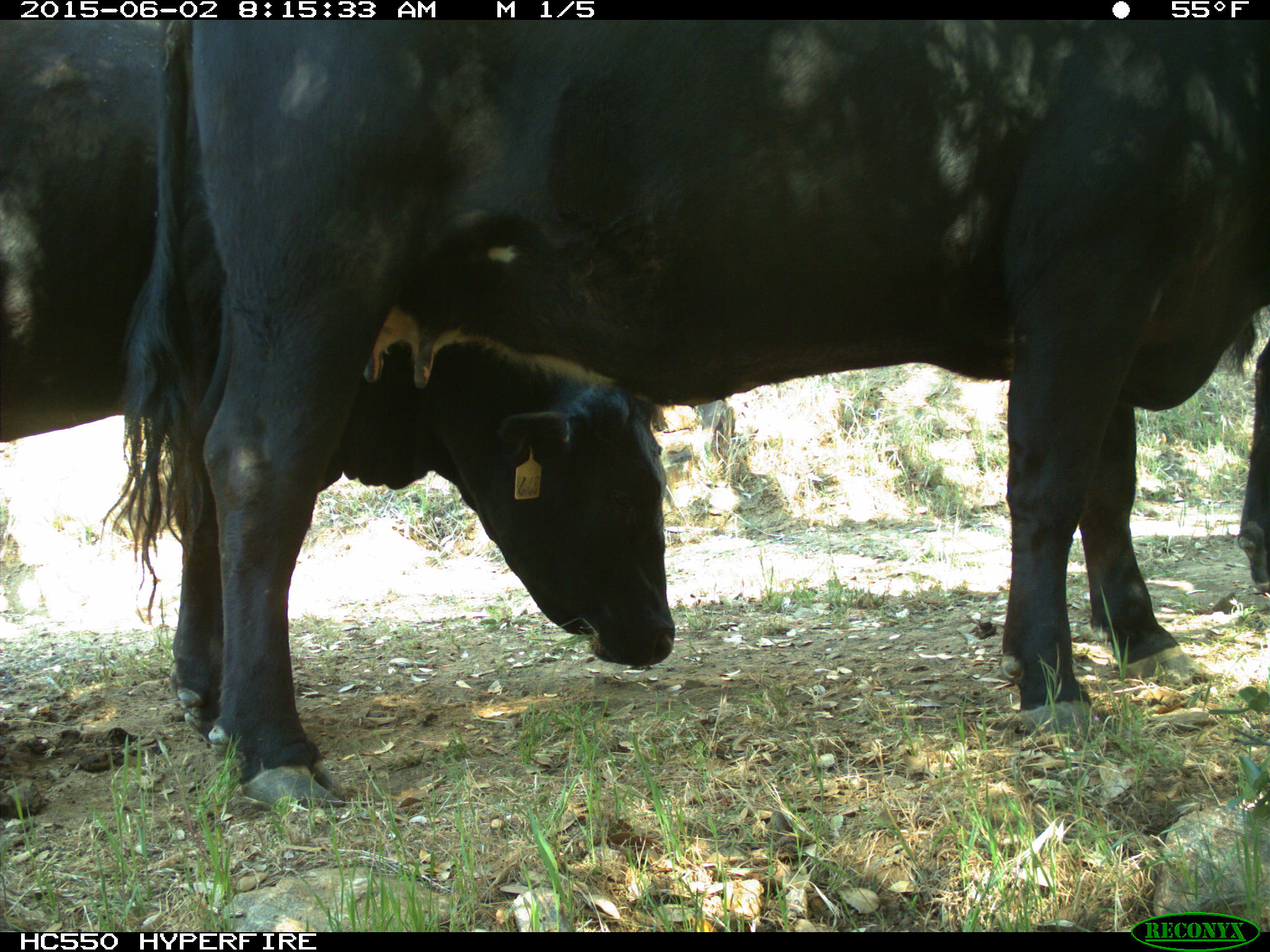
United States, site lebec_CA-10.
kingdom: Animalia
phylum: Chordata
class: Mammalia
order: Artiodactyla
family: Bovidae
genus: Bos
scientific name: Bos taurus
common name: domestic cow